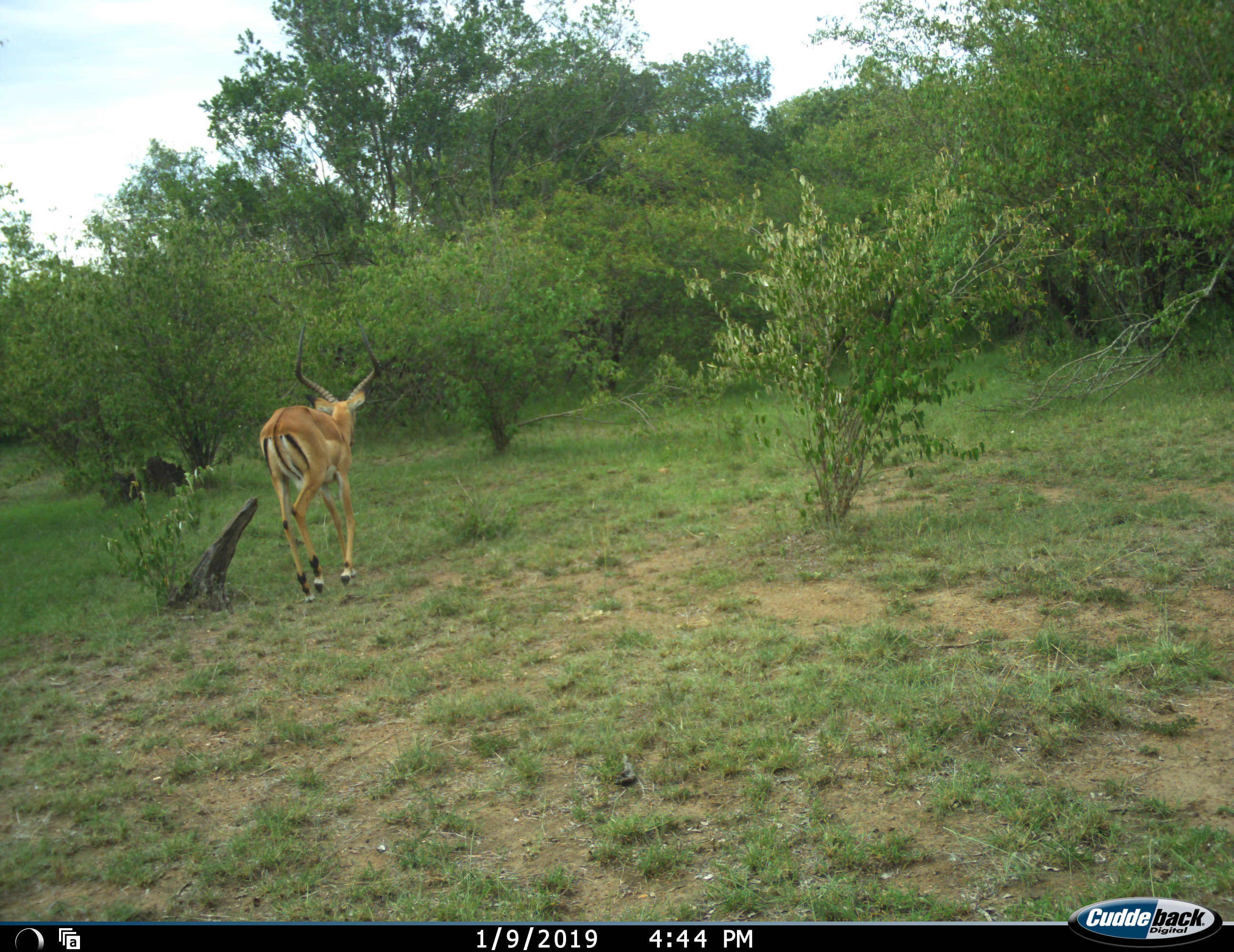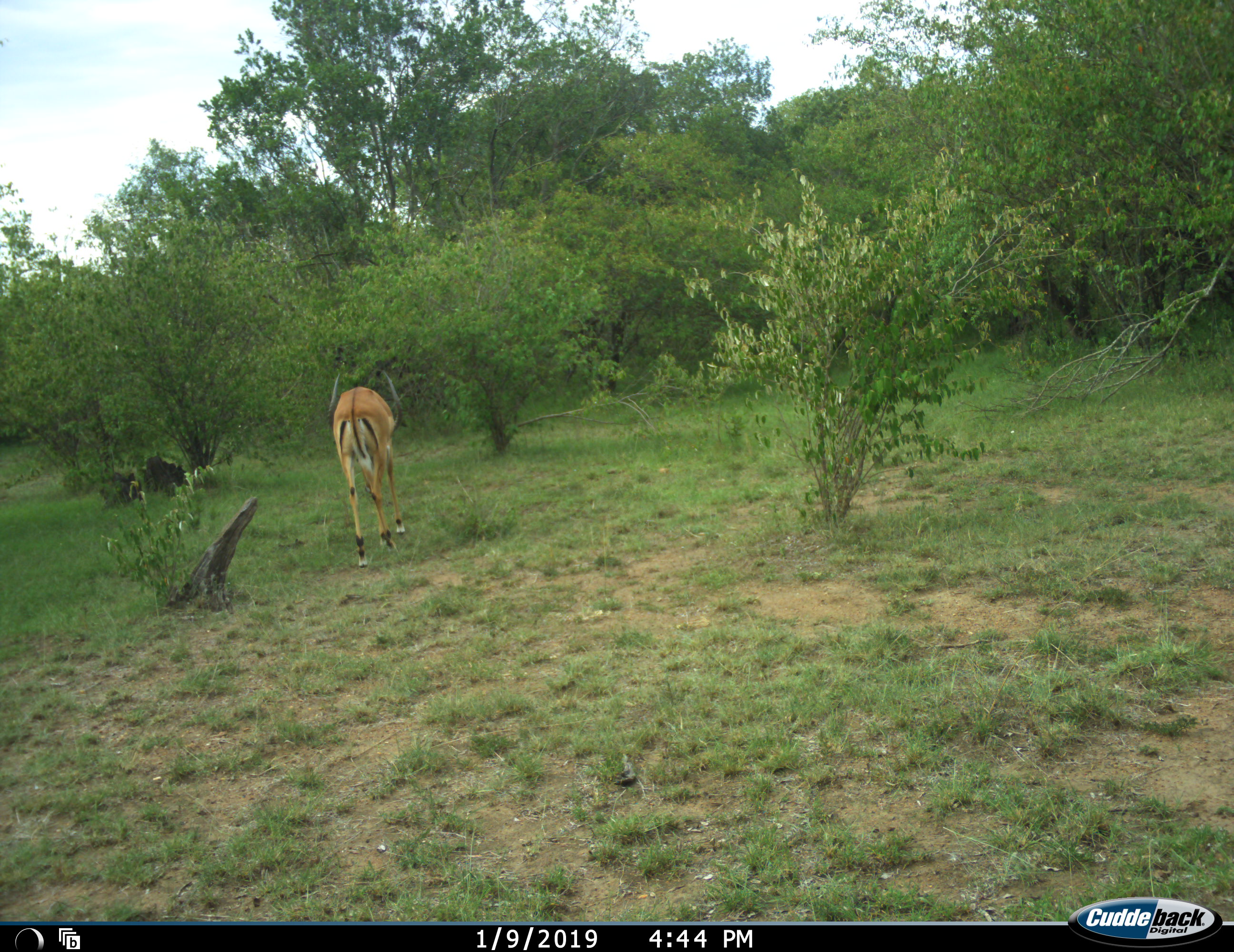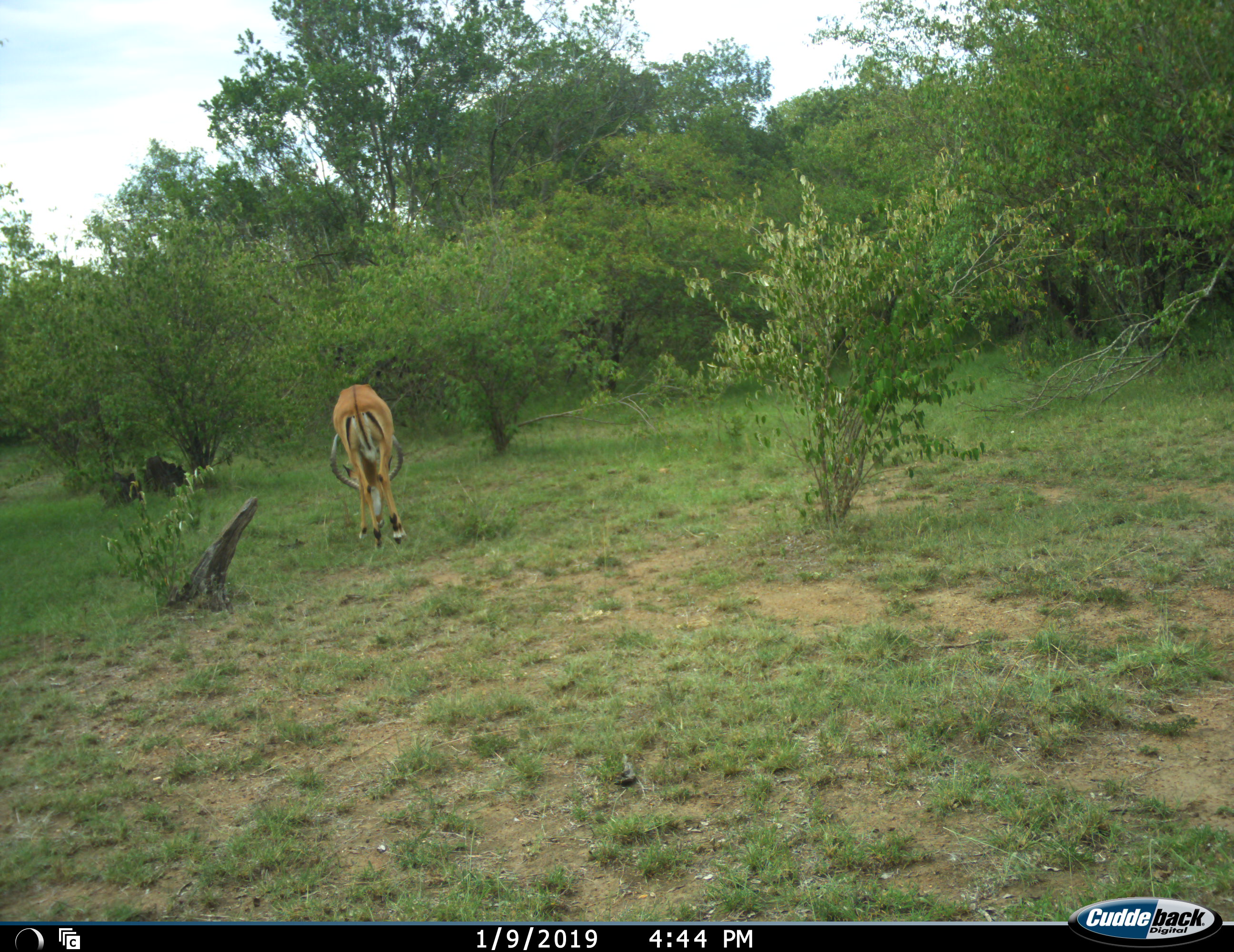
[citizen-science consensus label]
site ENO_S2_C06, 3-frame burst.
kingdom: Animalia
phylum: Chordata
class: Mammalia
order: Artiodactyla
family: Bovidae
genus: Aepyceros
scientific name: Aepyceros melampus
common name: impala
Impala (Aepyceros melampus), count 1. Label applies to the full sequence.